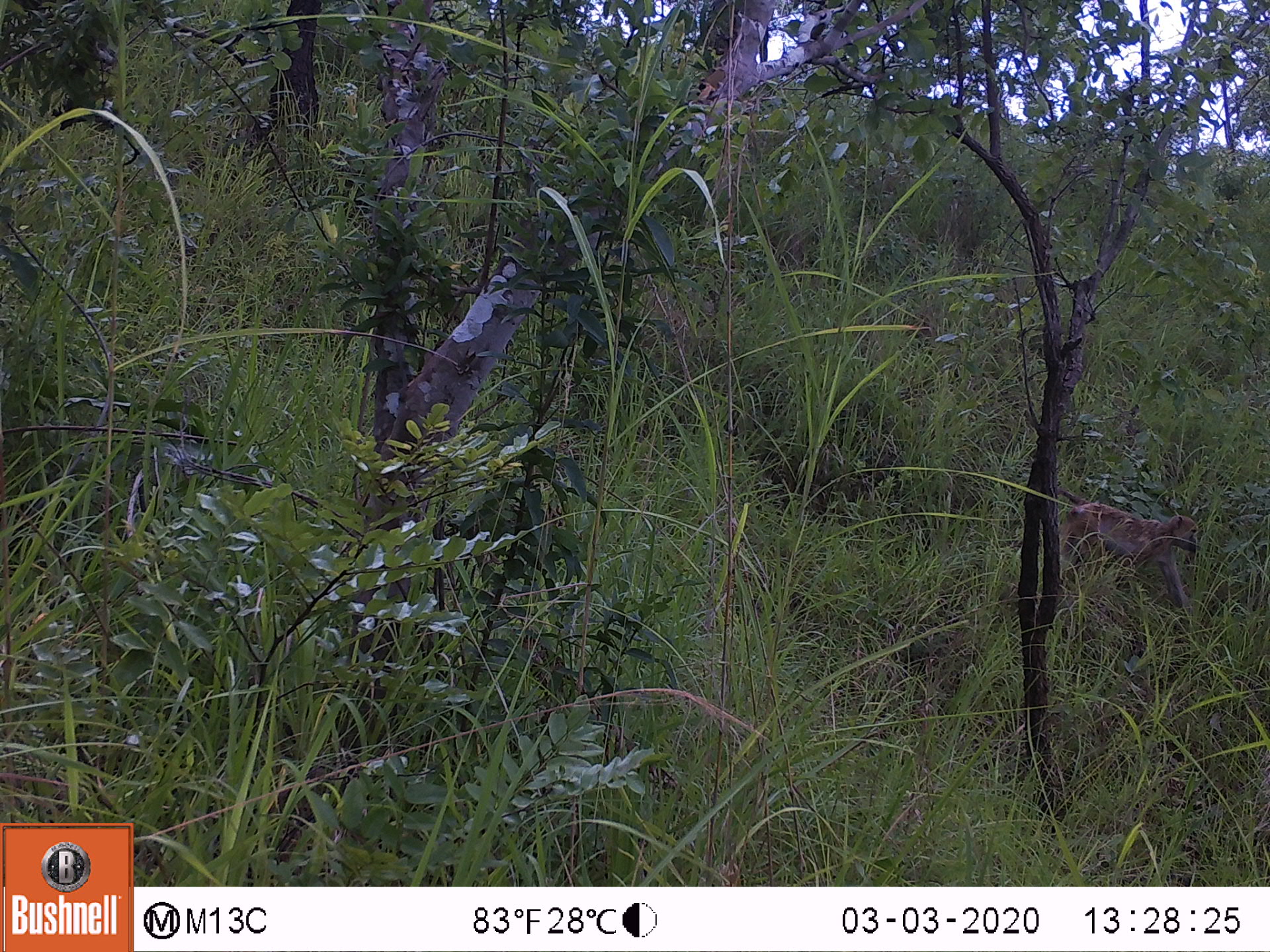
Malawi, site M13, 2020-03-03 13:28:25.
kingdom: Animalia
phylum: Chordata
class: Mammalia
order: Primates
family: Cercopithecidae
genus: Papio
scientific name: Papio cynocephalus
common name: yellow baboon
Yellow baboon (Papio cynocephalus), count 1.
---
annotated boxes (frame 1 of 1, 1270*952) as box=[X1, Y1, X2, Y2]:
yellow baboon: box=[1053, 484, 1202, 616]